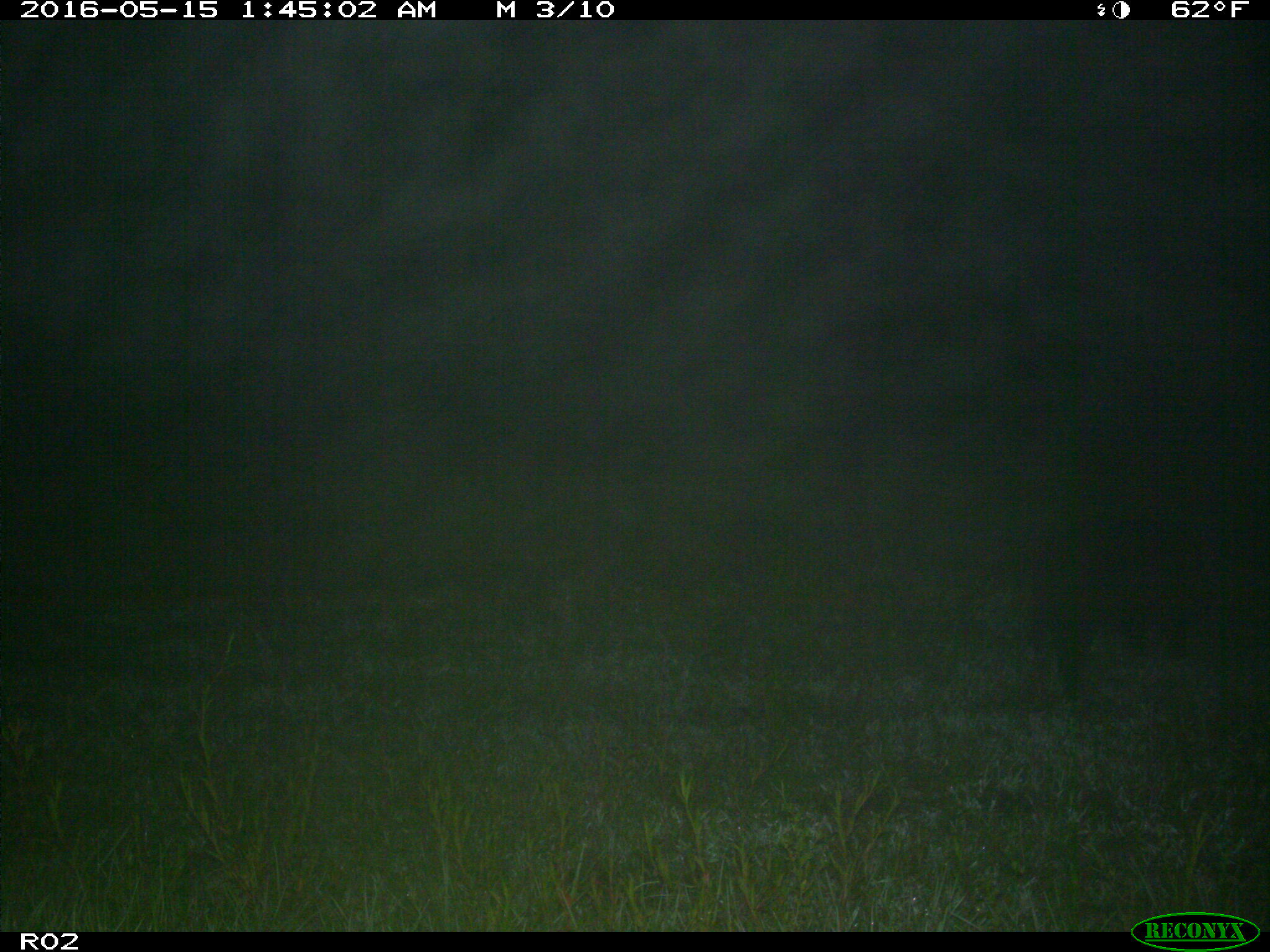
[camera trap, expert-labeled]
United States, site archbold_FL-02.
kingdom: Animalia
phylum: Chordata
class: Mammalia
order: Artiodactyla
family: Suidae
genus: Sus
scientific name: Sus scrofa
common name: wild boar